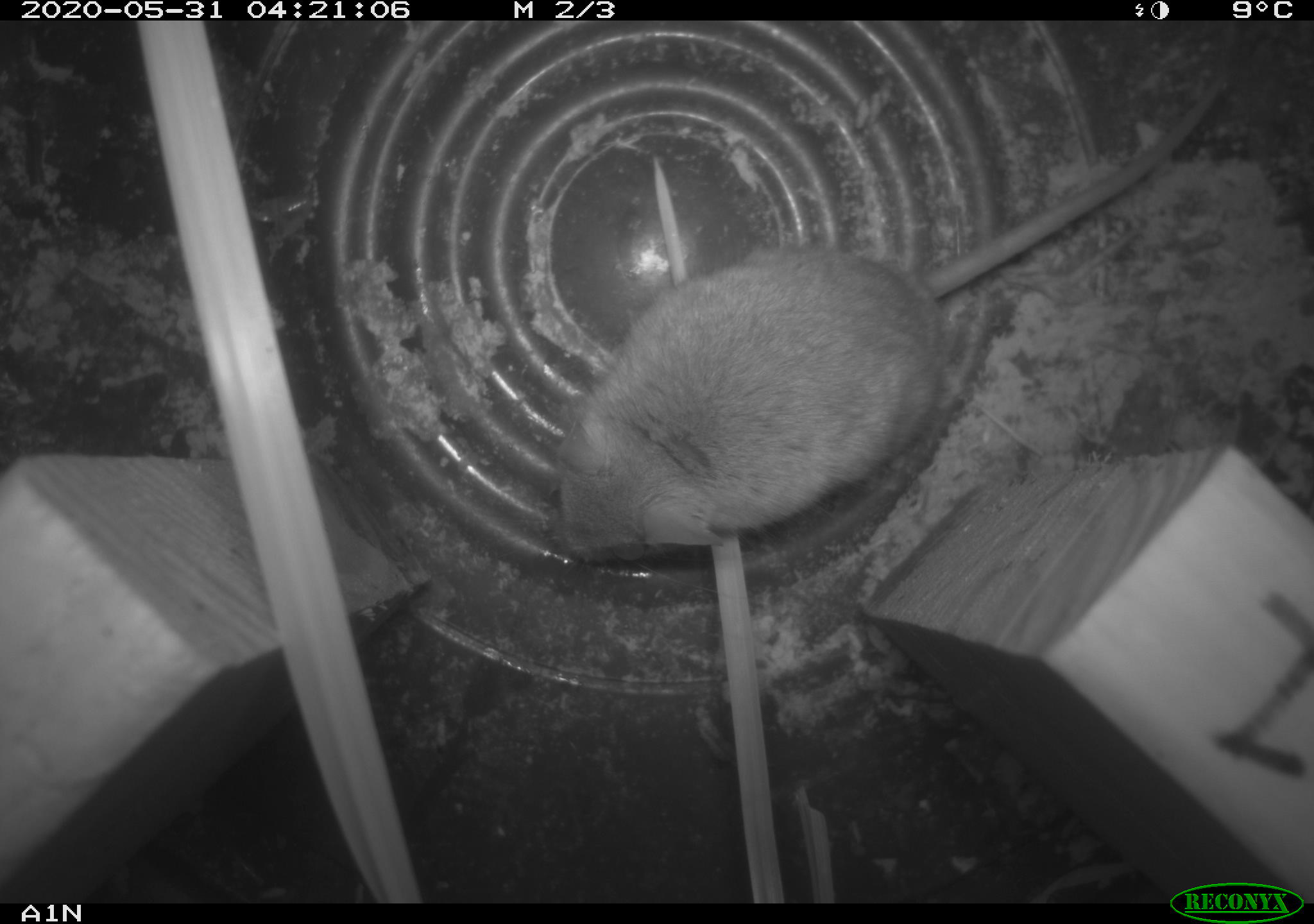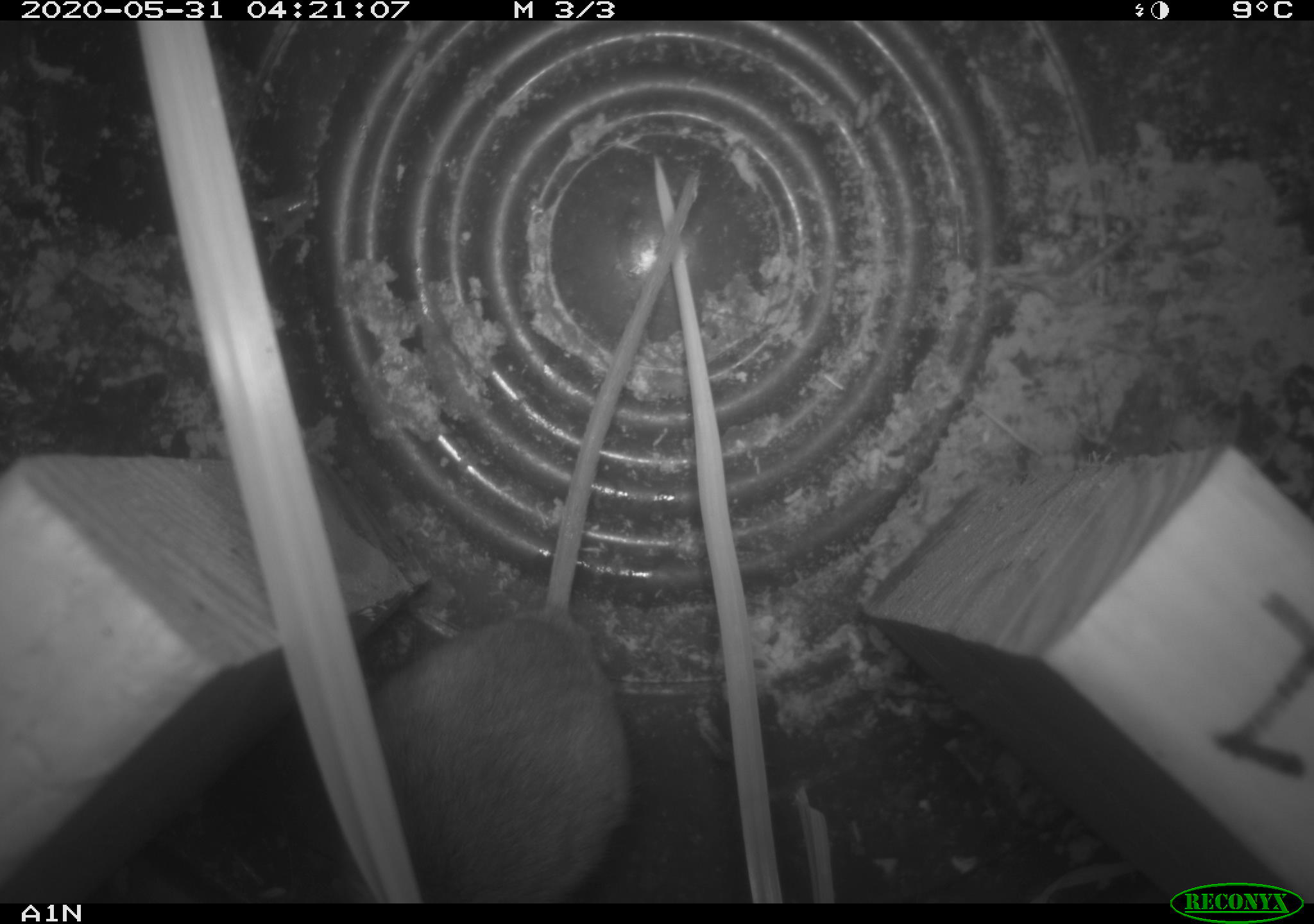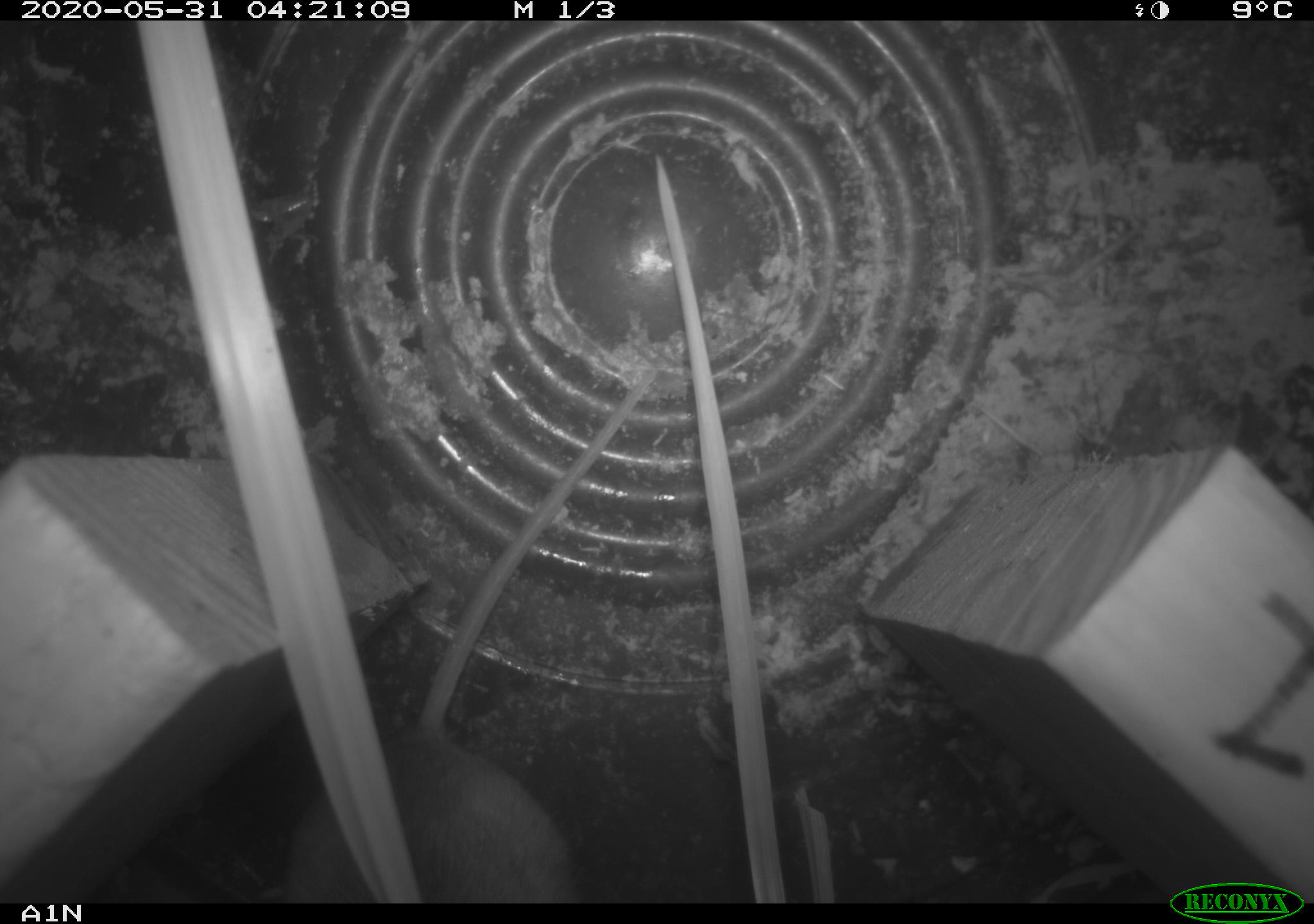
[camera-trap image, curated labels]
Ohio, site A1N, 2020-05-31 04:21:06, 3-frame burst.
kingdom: Animalia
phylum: Chordata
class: Mammalia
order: Rodentia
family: Cricetidae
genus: Peromyscus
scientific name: Peromyscus leucopus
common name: white-footed mouse